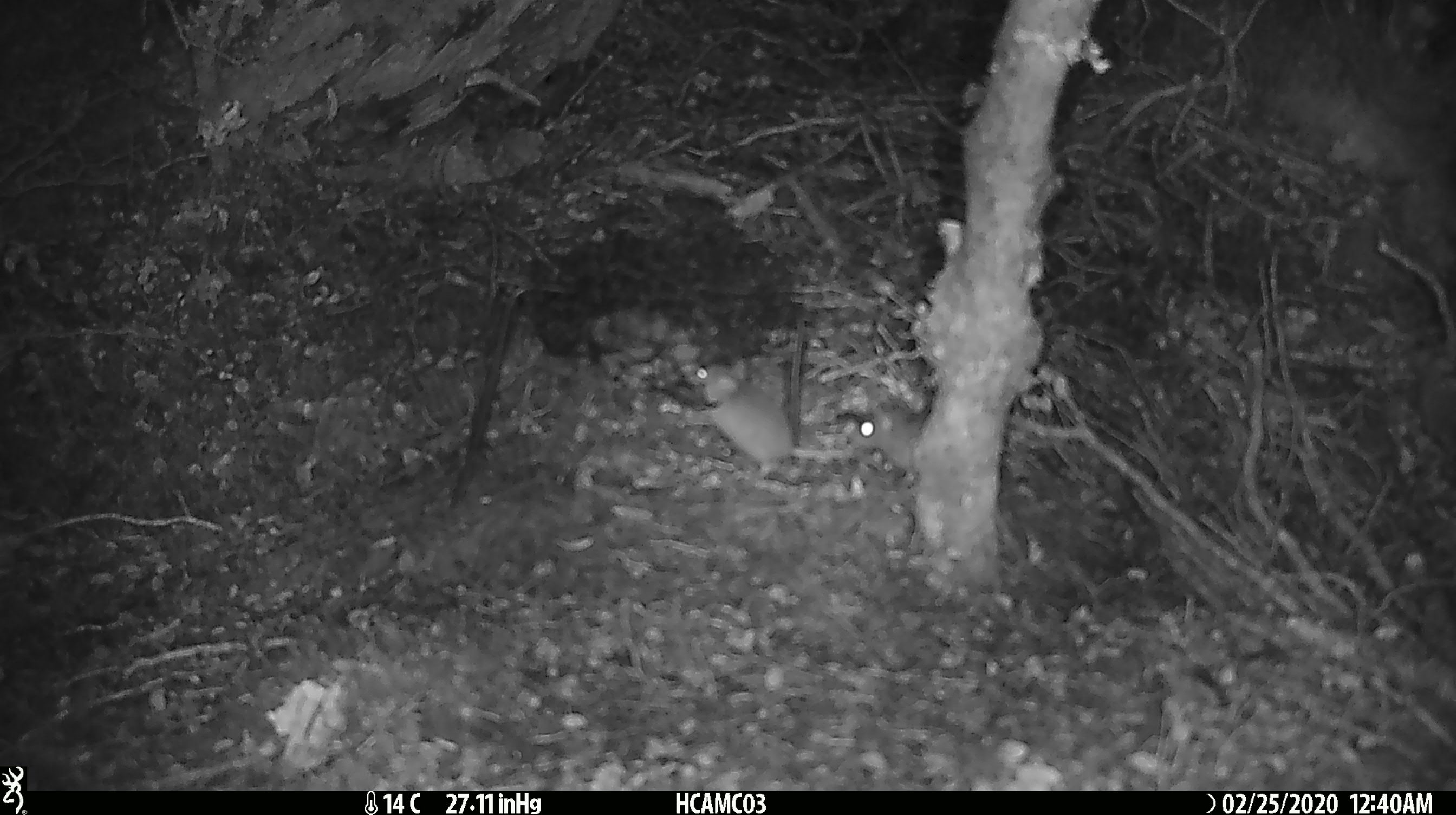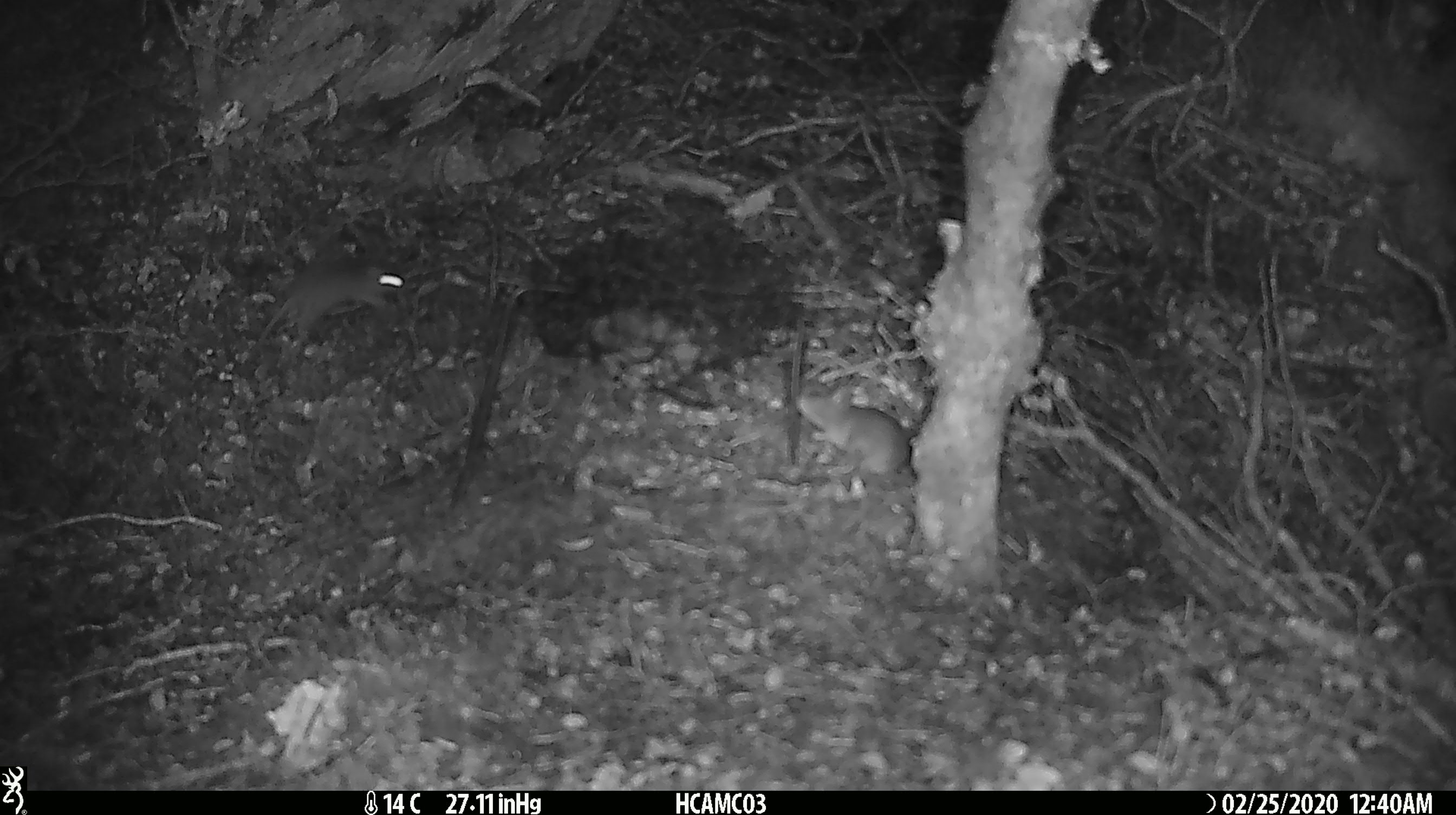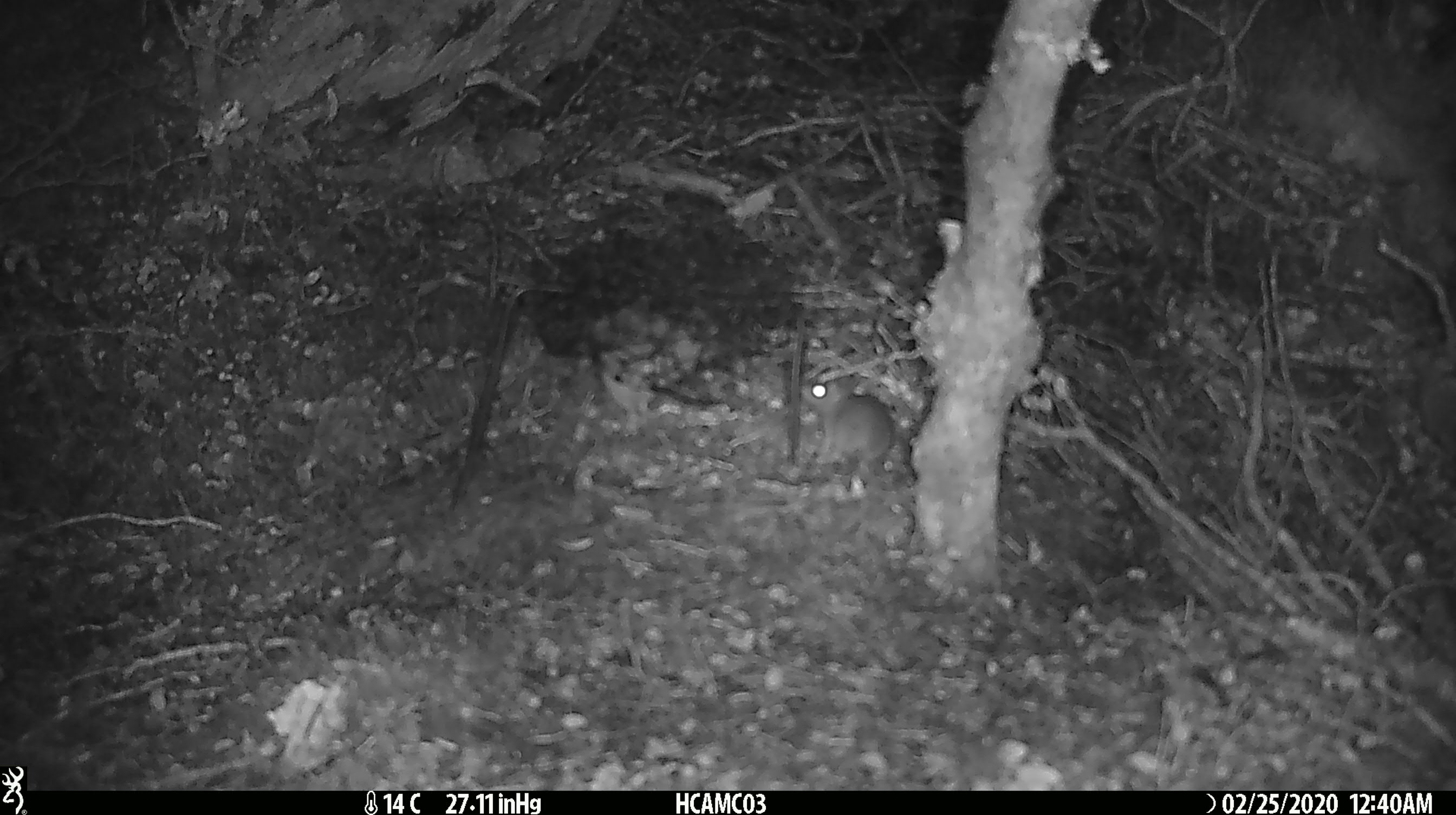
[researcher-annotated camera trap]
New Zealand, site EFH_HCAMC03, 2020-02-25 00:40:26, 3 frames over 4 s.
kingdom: Animalia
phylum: Chordata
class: Mammalia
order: Rodentia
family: Muridae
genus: Mus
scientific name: Mus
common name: mouse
Mouse (Mus).